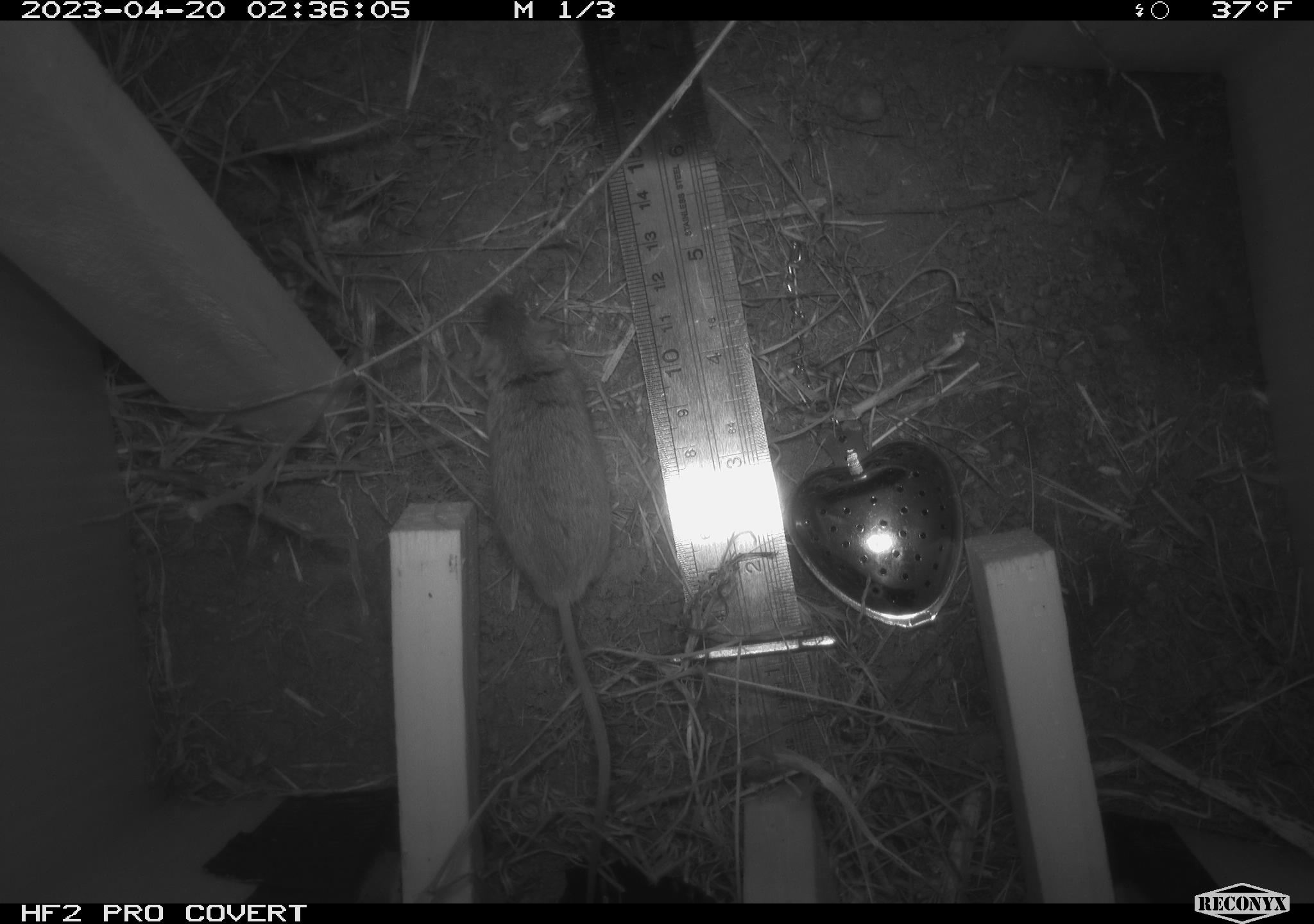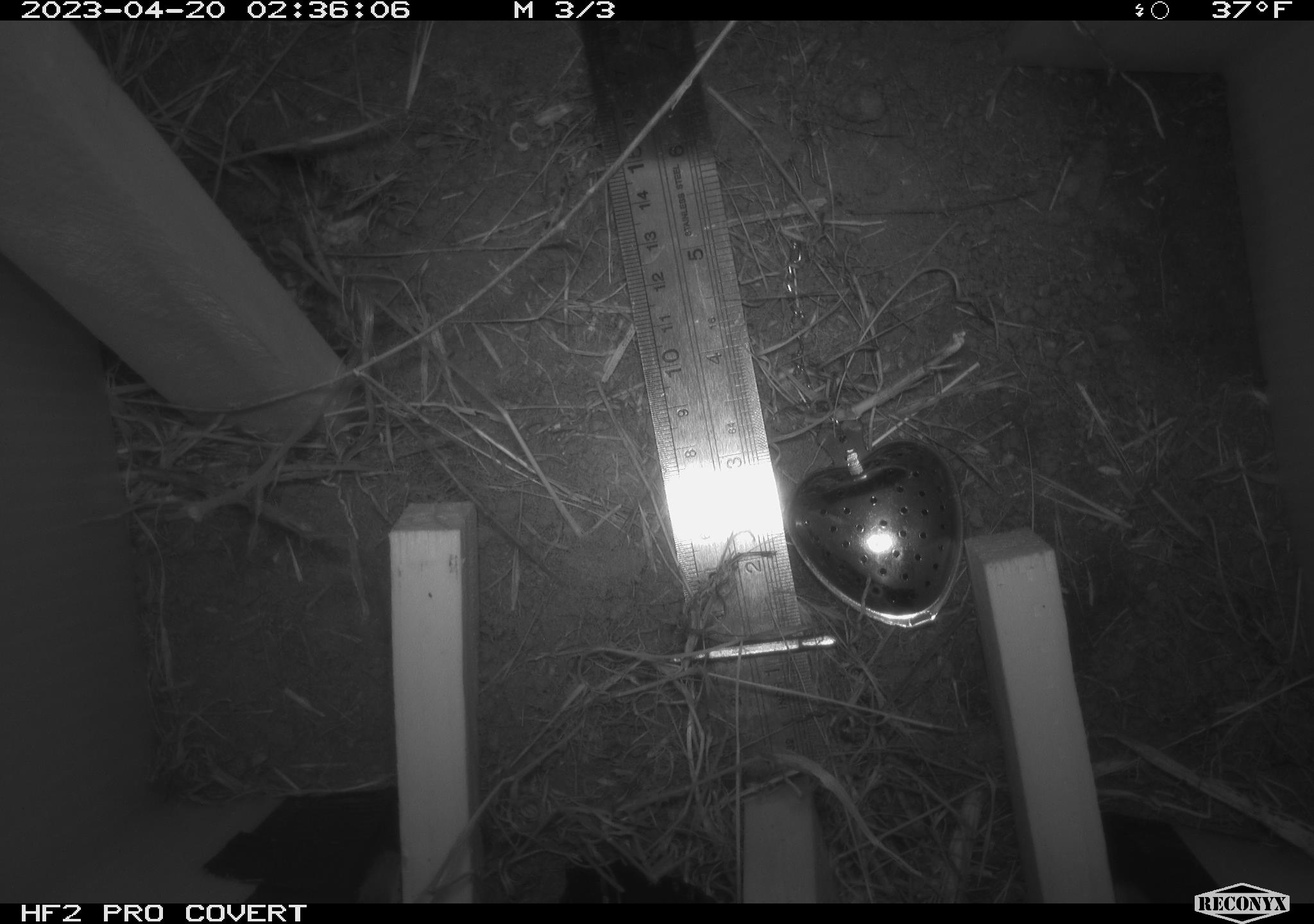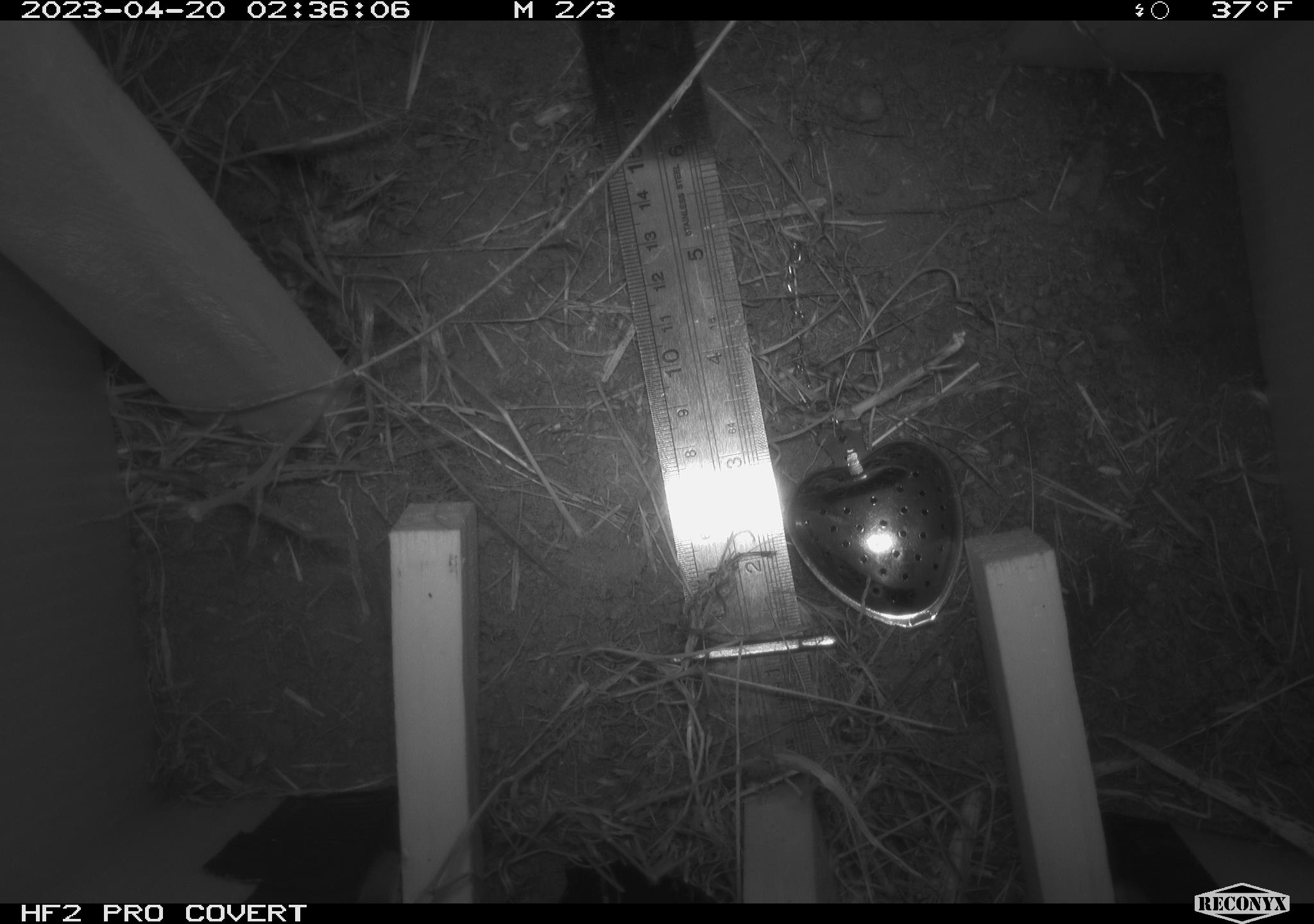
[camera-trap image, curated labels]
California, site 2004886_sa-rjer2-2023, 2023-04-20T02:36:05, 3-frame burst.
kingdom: Animalia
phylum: Chordata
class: Mammalia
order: Rodentia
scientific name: Rodentia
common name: mouse species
Mouse species (Rodentia).